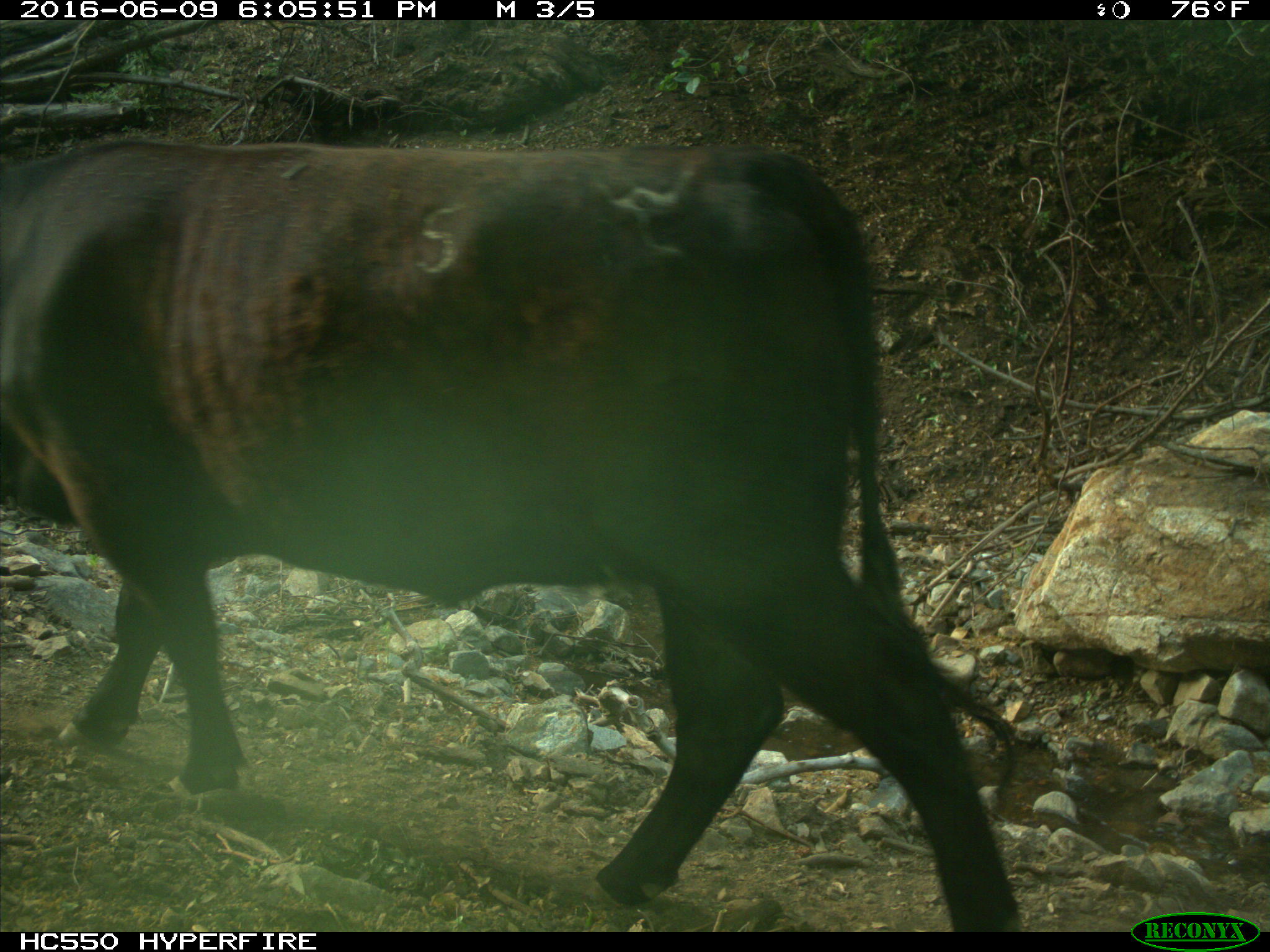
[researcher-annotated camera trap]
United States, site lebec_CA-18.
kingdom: Animalia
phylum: Chordata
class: Mammalia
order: Artiodactyla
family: Bovidae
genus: Bos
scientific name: Bos taurus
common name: domestic cow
Bos taurus (domestic cow).